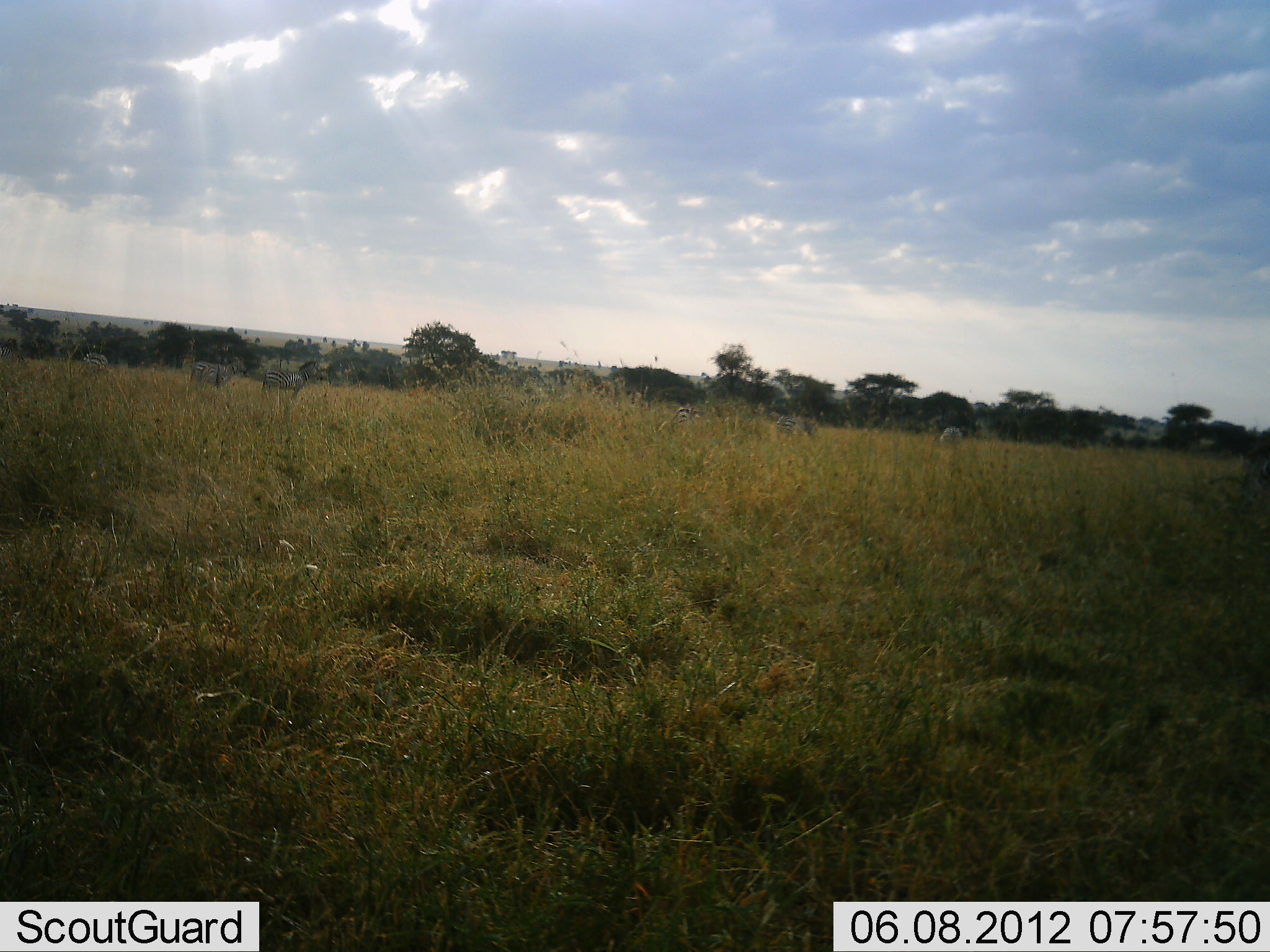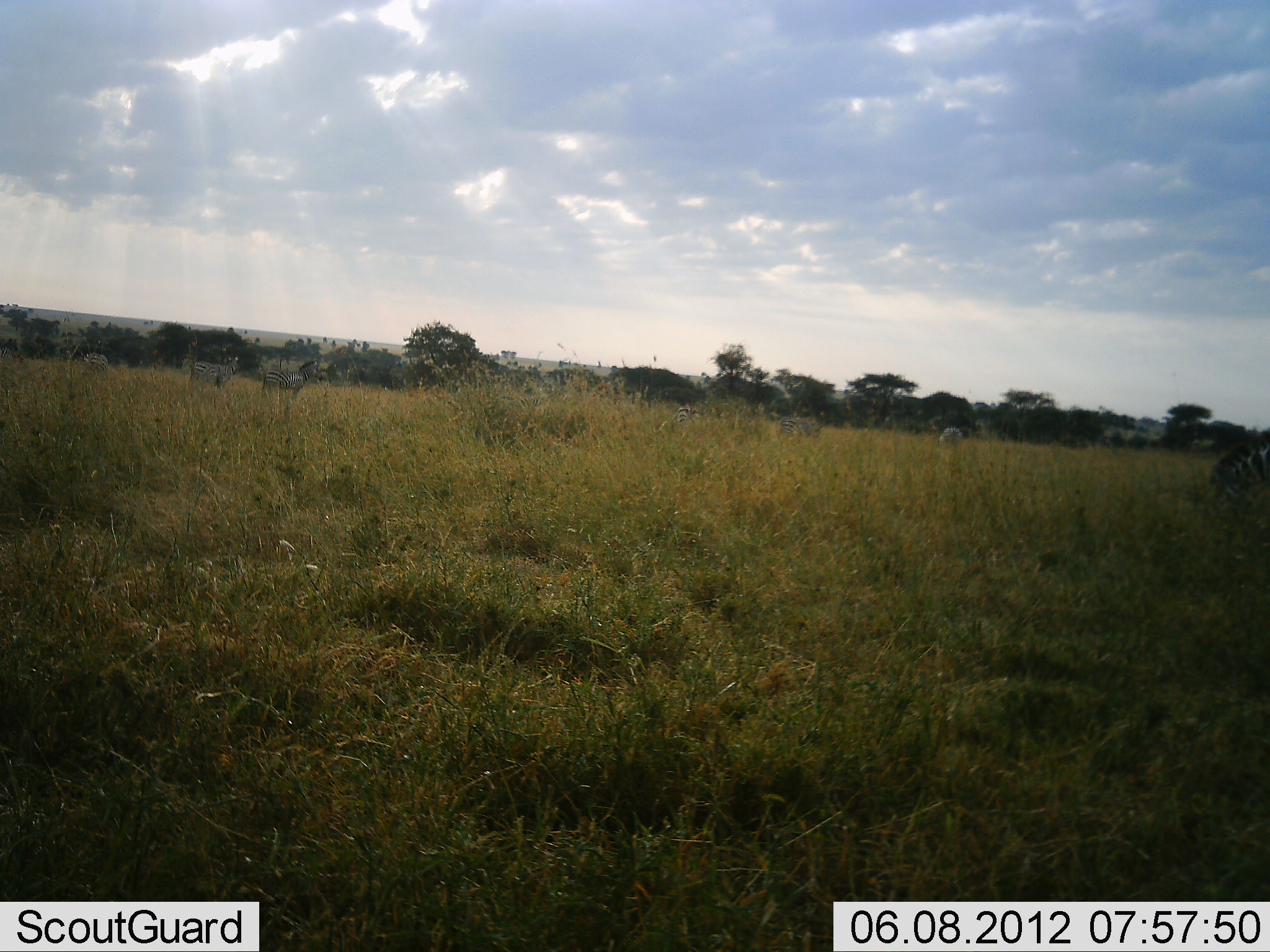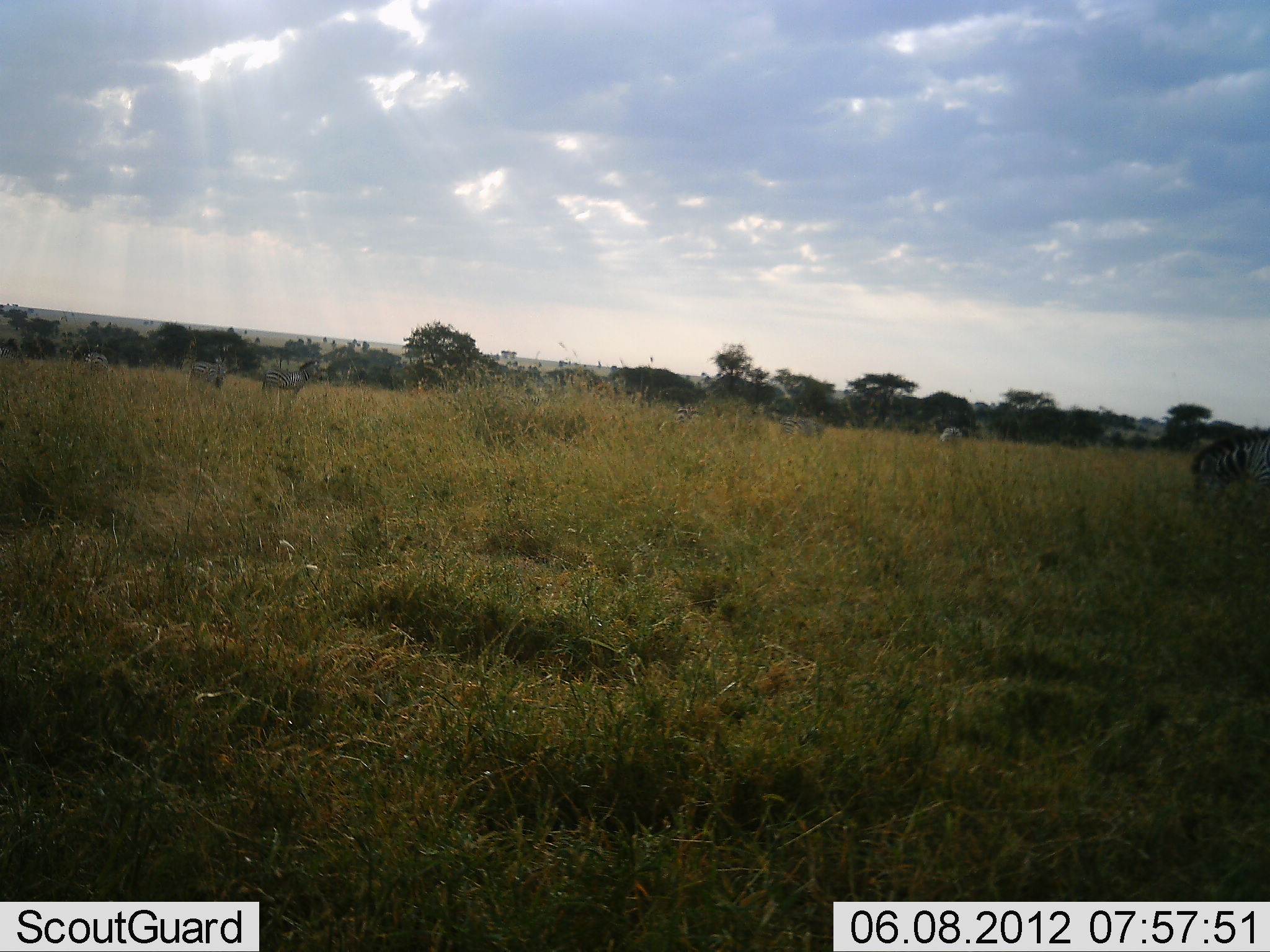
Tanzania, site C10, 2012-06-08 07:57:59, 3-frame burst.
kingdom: Animalia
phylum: Chordata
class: Mammalia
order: Perissodactyla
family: Equidae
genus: Equus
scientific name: Equus quagga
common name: plains zebra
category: zebra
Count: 7.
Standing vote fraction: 70%.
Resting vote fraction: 0%.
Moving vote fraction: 50%.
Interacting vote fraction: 0%.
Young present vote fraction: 0%.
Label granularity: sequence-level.